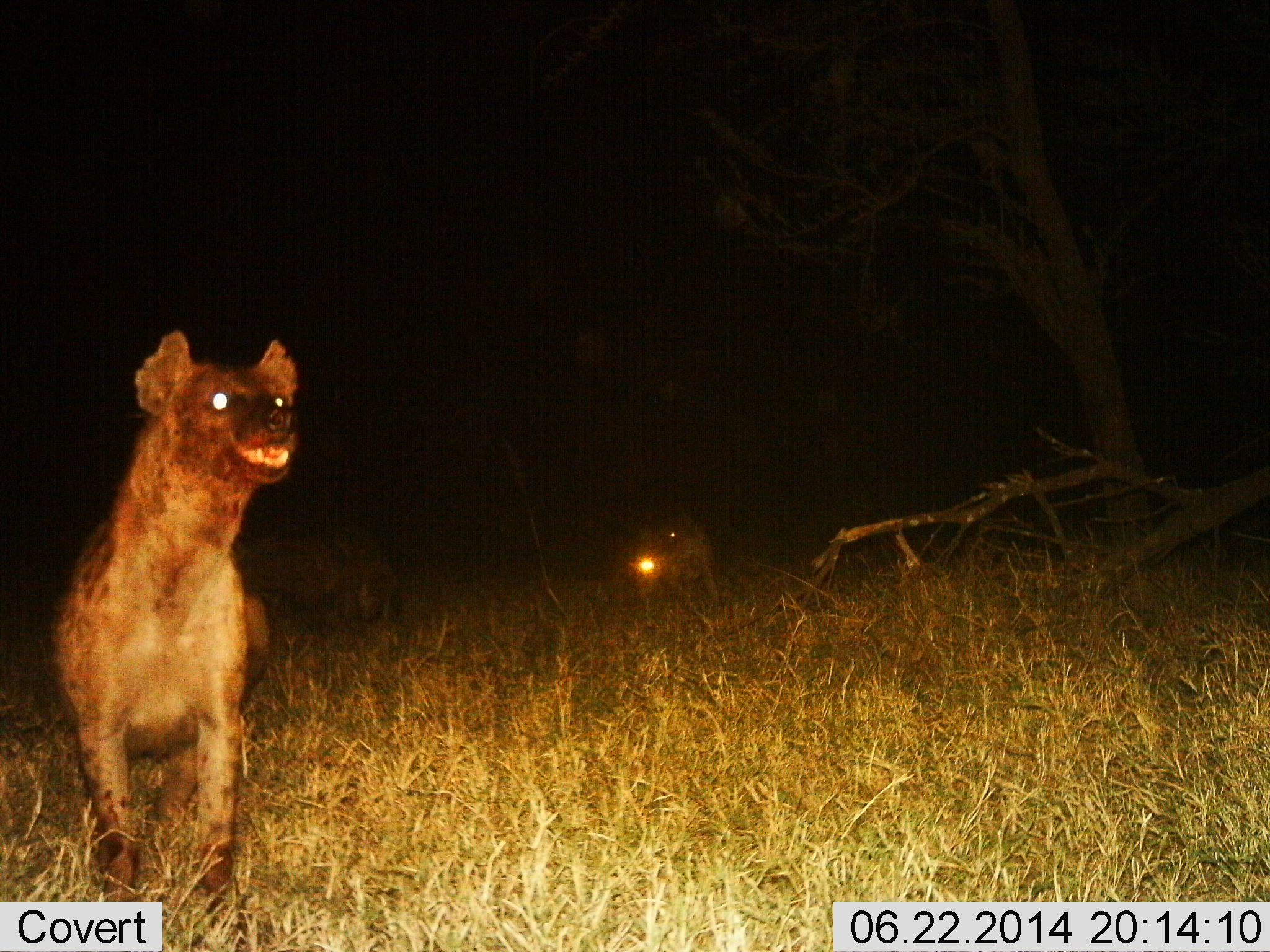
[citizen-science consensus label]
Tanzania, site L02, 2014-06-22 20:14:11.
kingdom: Animalia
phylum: Chordata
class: Mammalia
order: Carnivora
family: Hyaenidae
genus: Crocuta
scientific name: Crocuta crocuta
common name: spotted hyena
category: hyenaspotted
Hyenaspotted (spotted hyena) (Crocuta crocuta), count 2. Behavior (volunteer vote fractions): standing 80%, resting 0%, moving 50%, interacting 0%. Young present (vote fraction): 0%. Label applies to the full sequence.